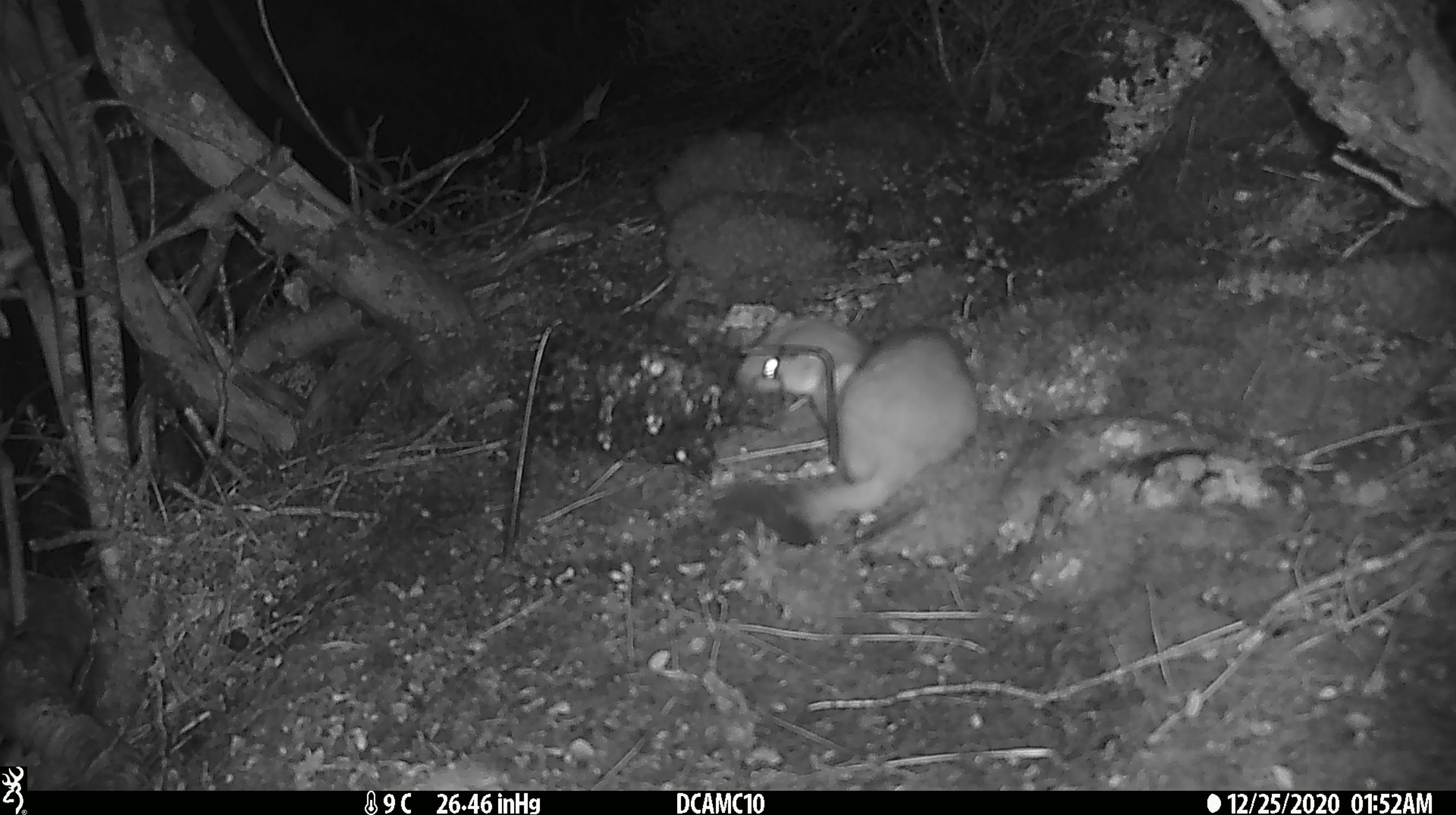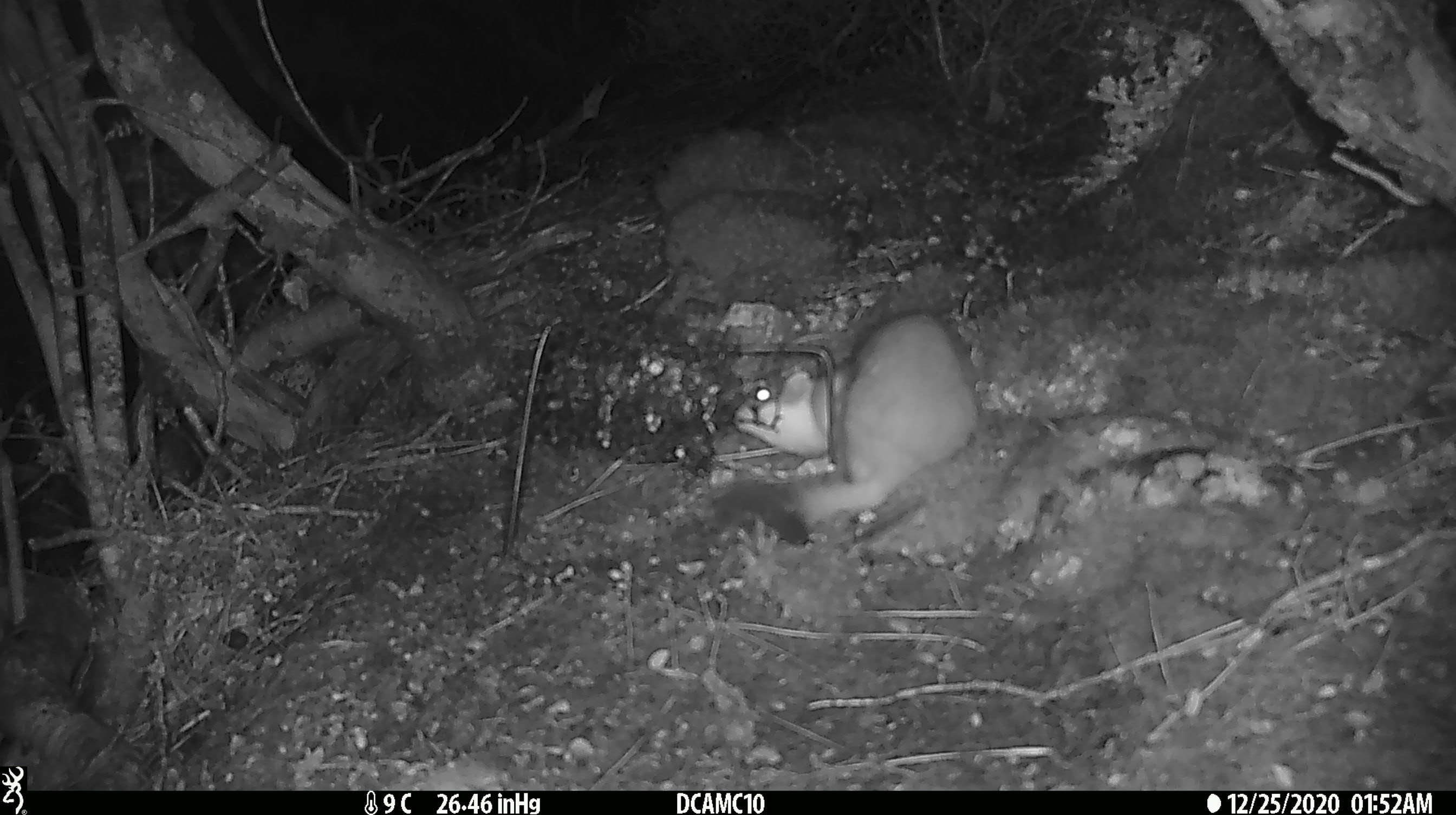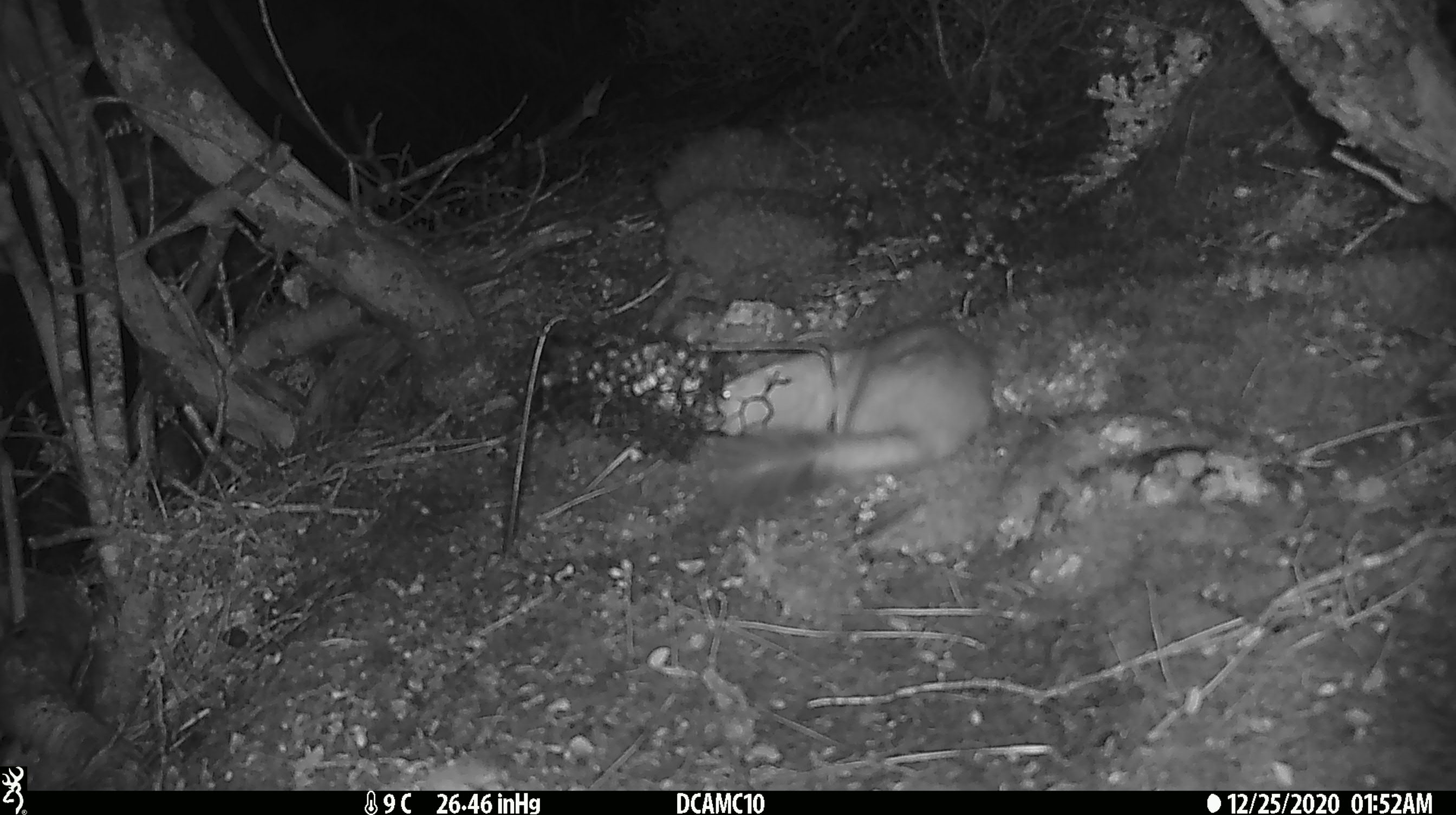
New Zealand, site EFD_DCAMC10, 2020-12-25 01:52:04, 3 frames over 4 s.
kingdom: Animalia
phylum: Chordata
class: Mammalia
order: Carnivora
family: Mustelidae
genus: Mustela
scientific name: Mustela erminea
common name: stoat